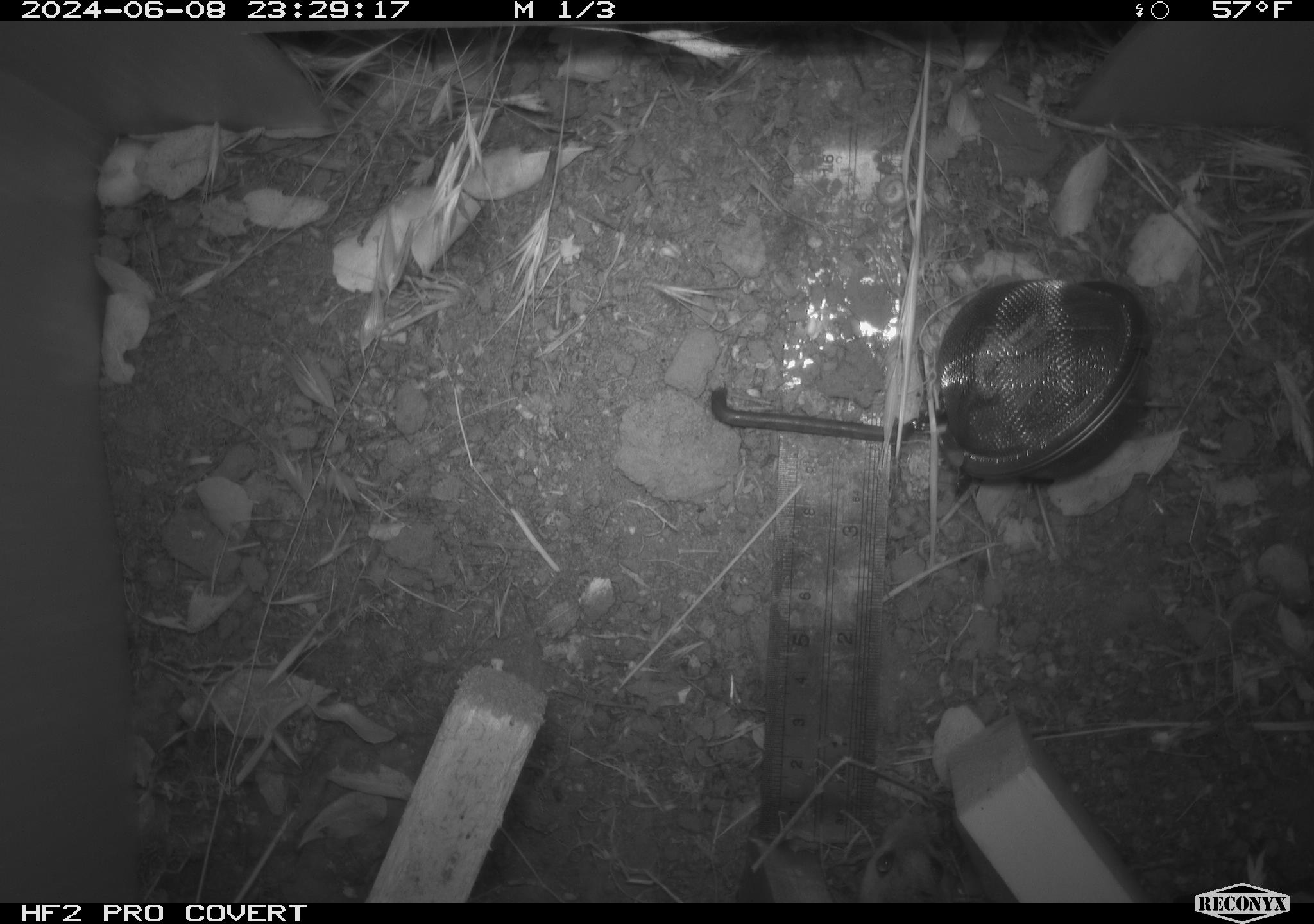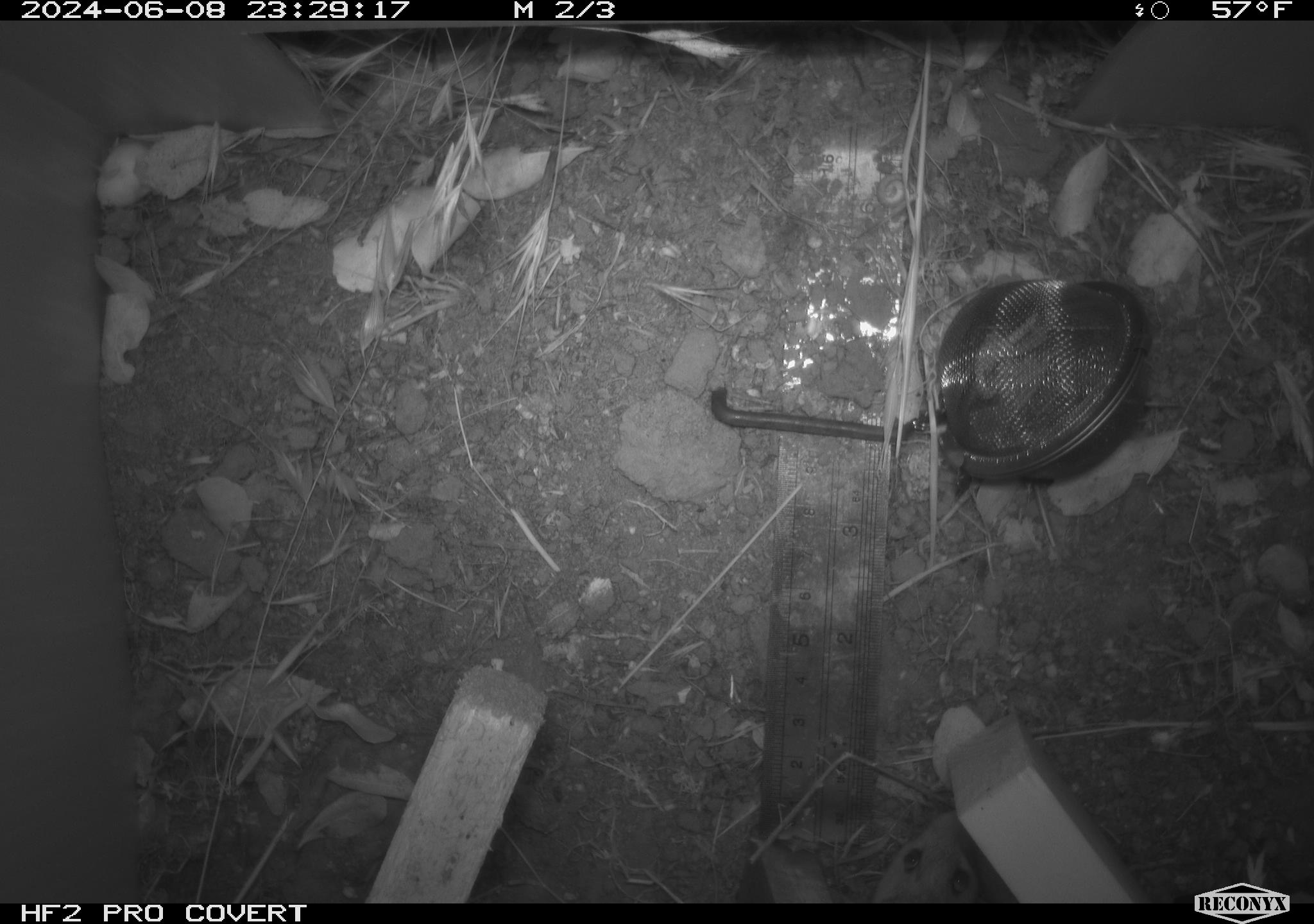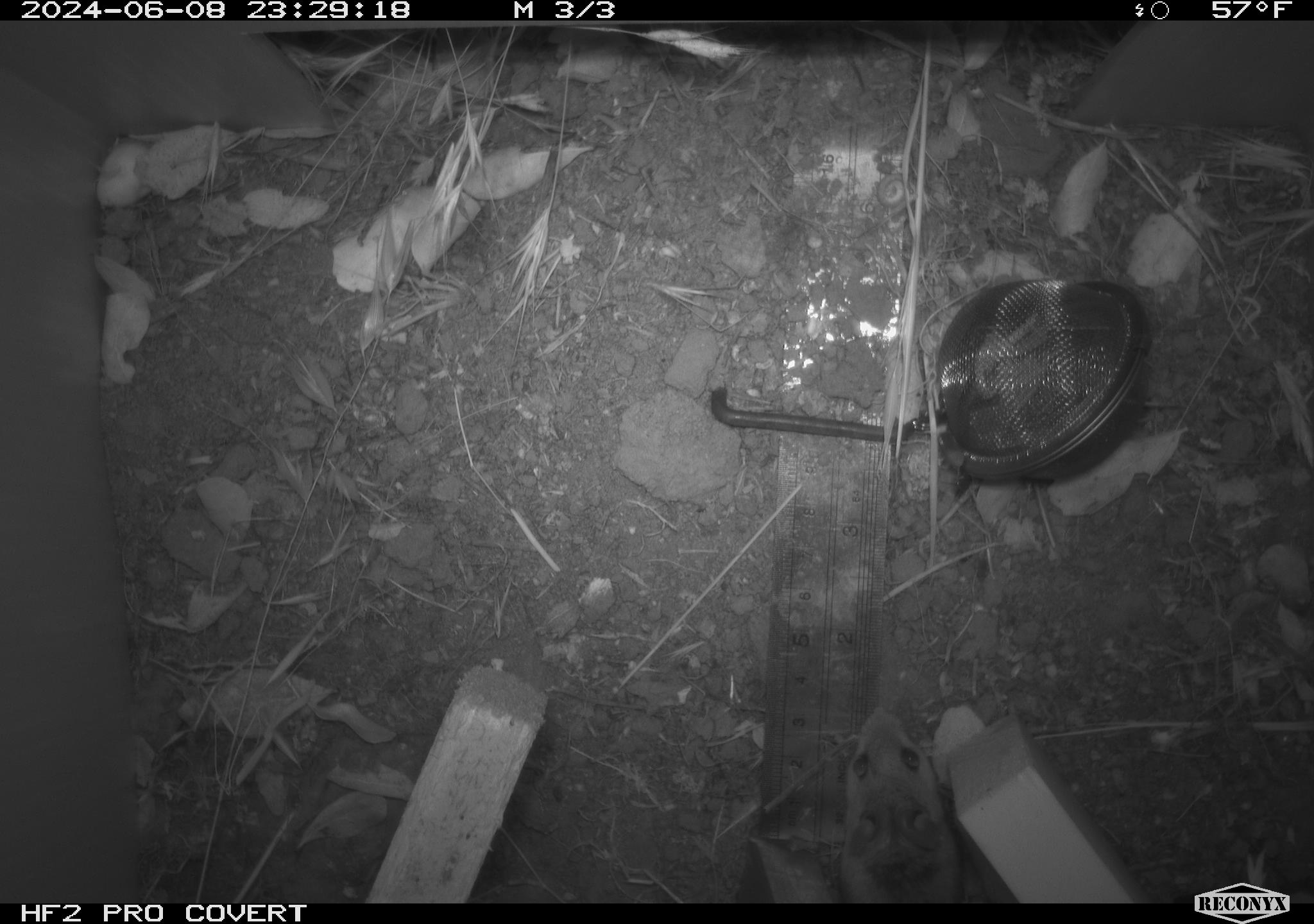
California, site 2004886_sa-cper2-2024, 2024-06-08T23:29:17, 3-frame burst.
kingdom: Animalia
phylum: Chordata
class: Mammalia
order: Rodentia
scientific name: Rodentia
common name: rodent